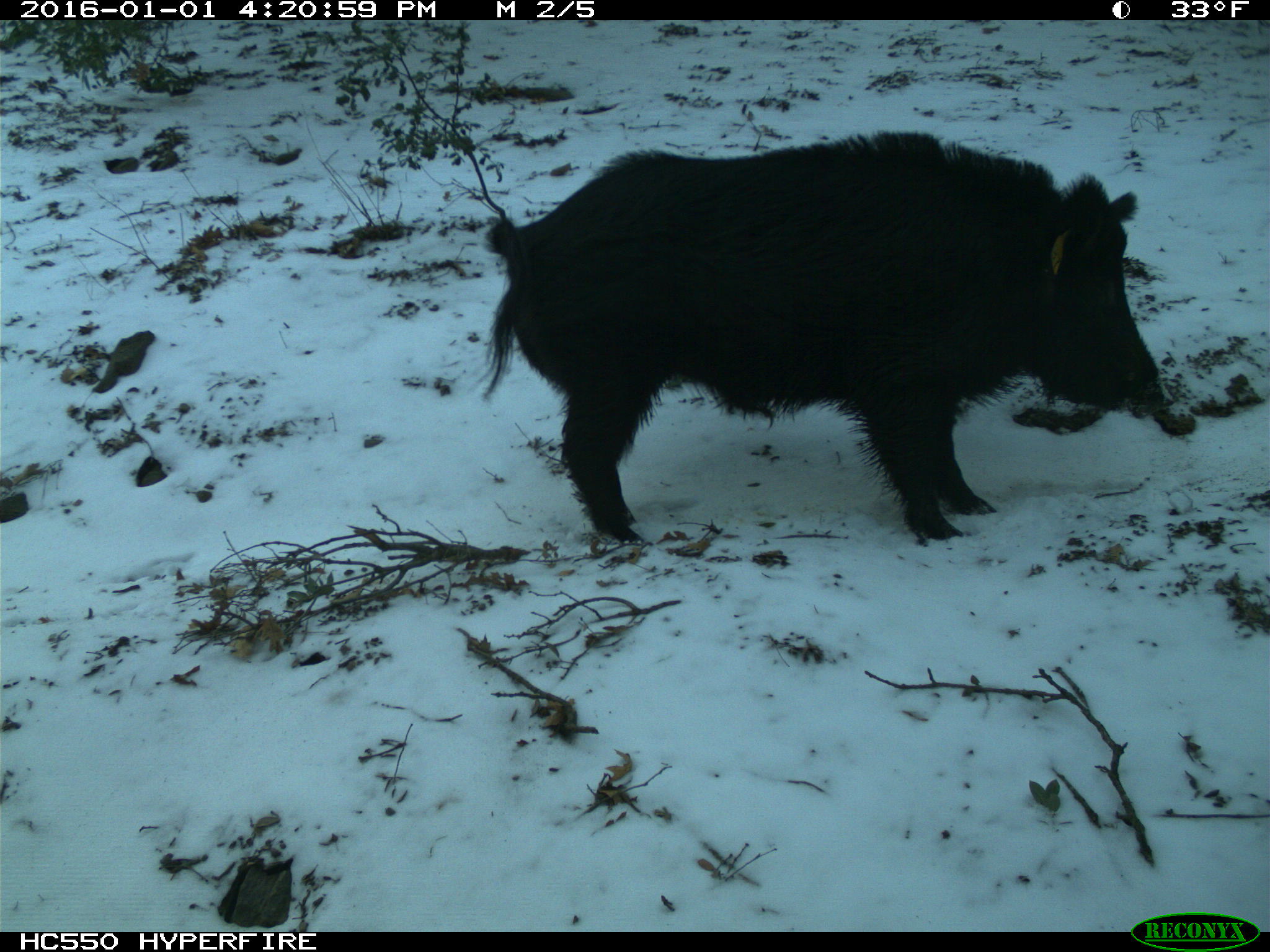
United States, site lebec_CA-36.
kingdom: Animalia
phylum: Chordata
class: Mammalia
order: Artiodactyla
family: Suidae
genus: Sus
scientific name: Sus scrofa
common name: wild boar